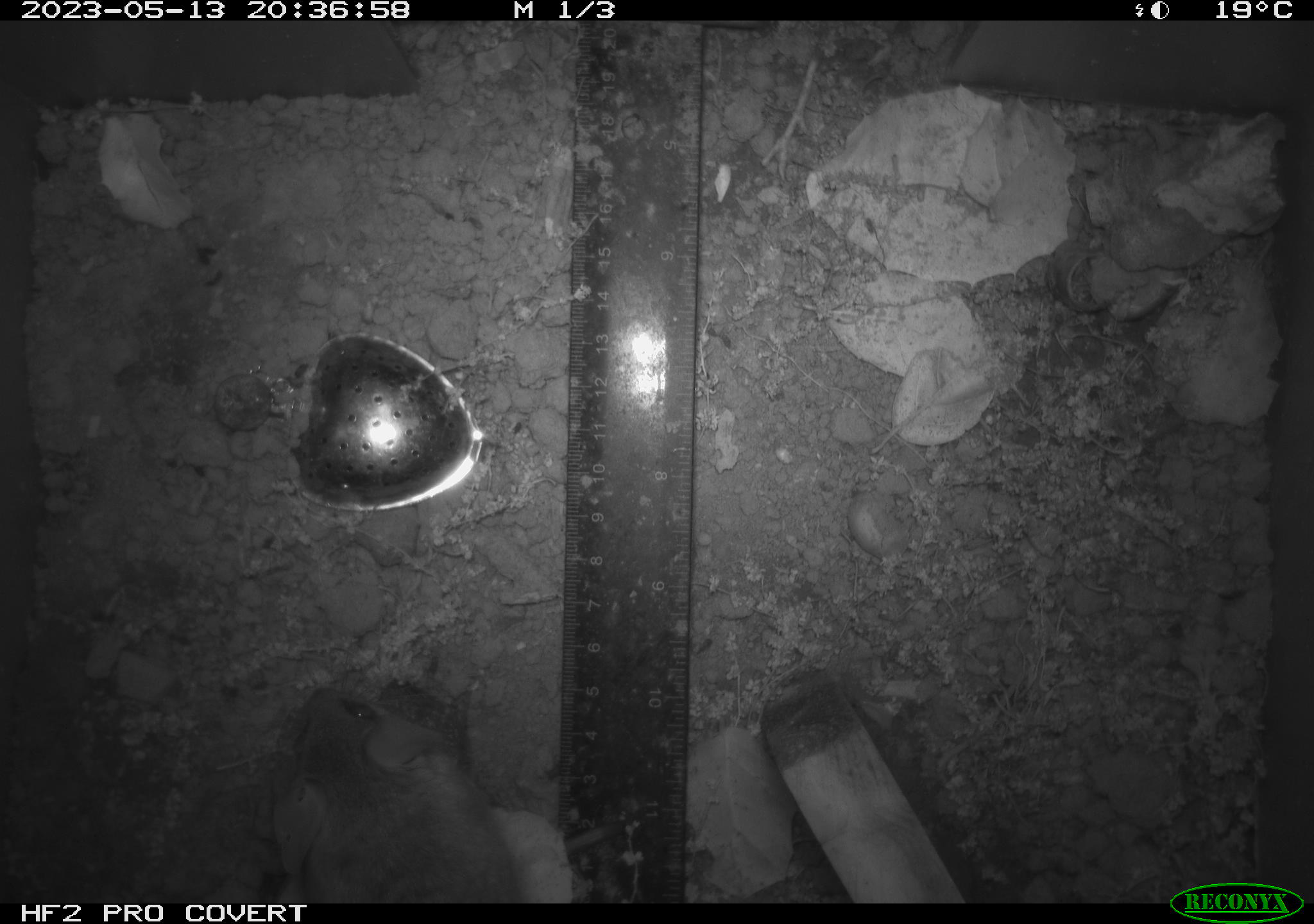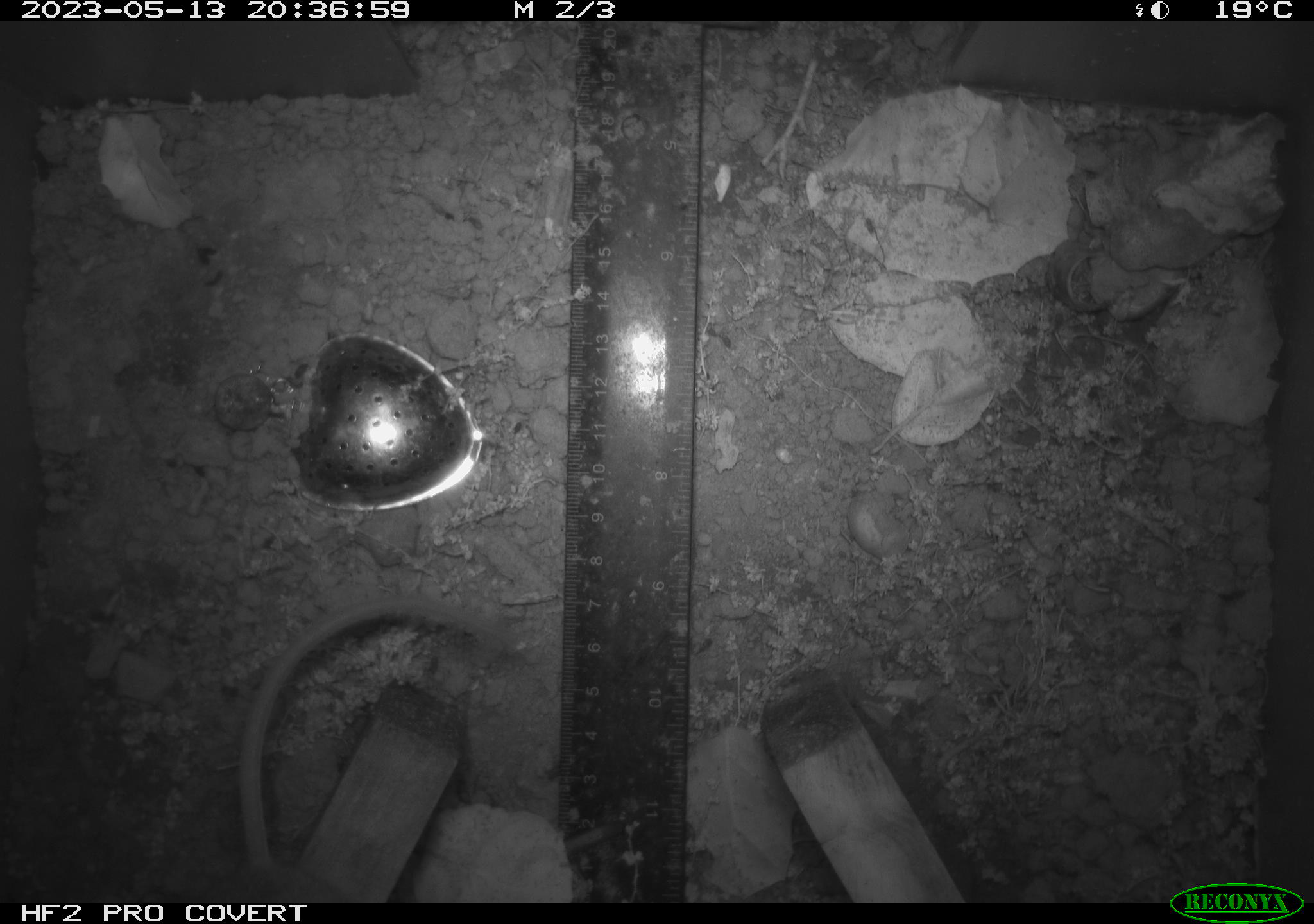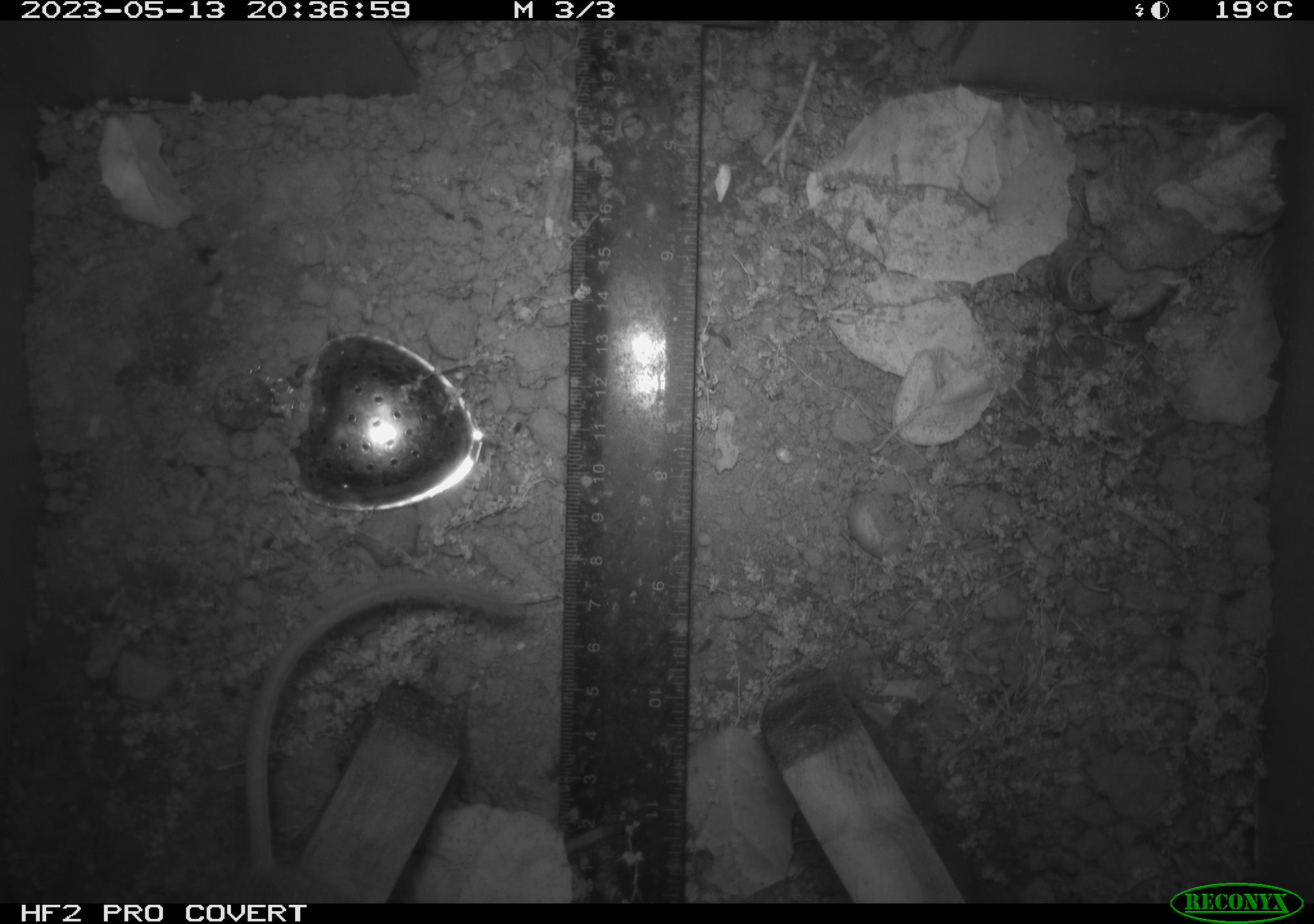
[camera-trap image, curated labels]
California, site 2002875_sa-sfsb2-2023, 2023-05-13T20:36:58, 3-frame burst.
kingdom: Animalia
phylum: Chordata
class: Mammalia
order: Rodentia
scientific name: Rodentia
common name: mouse species